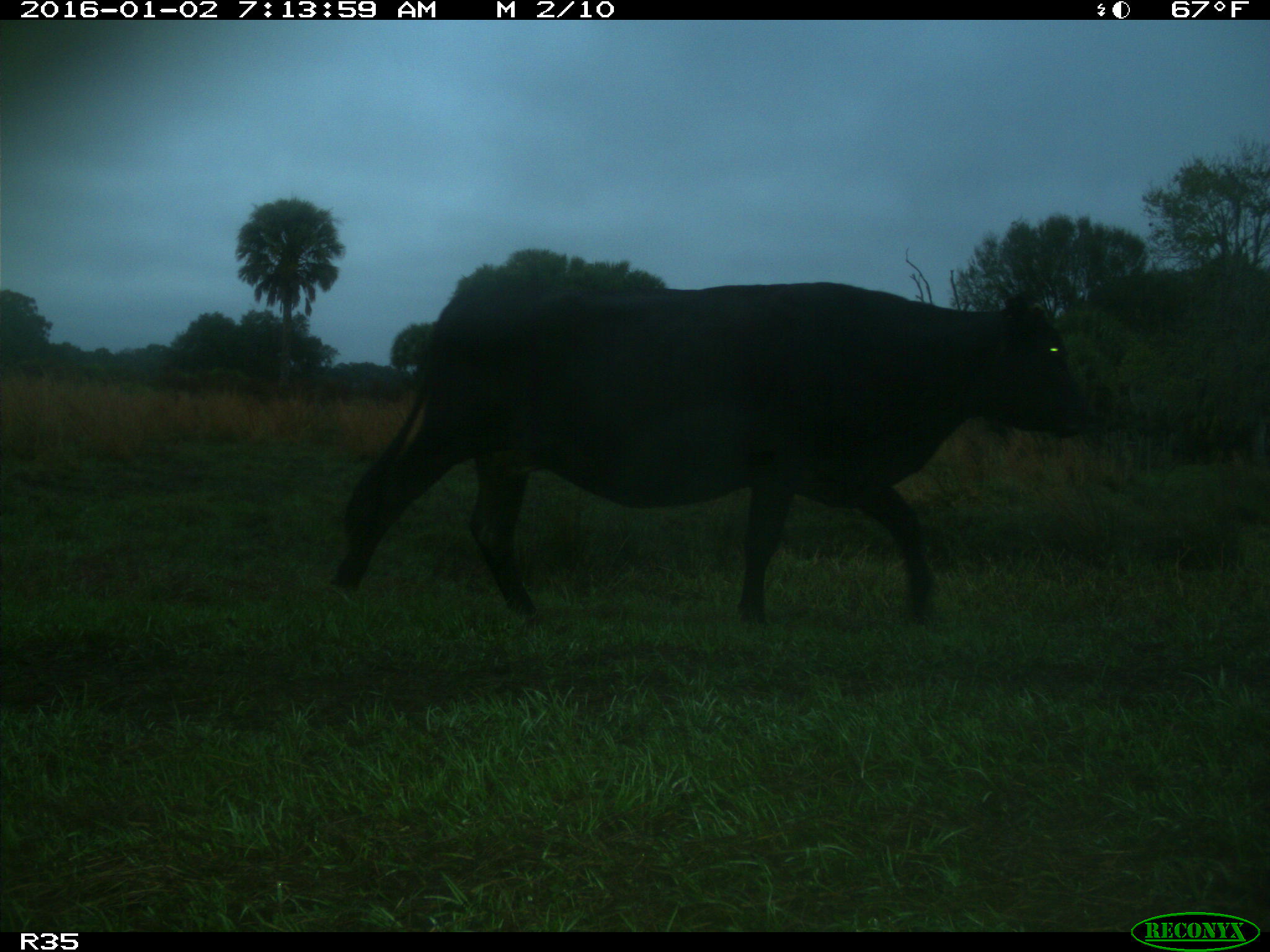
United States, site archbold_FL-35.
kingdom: Animalia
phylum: Chordata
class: Mammalia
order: Artiodactyla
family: Bovidae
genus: Bos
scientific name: Bos taurus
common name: domestic cow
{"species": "Bos taurus (domestic cow)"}